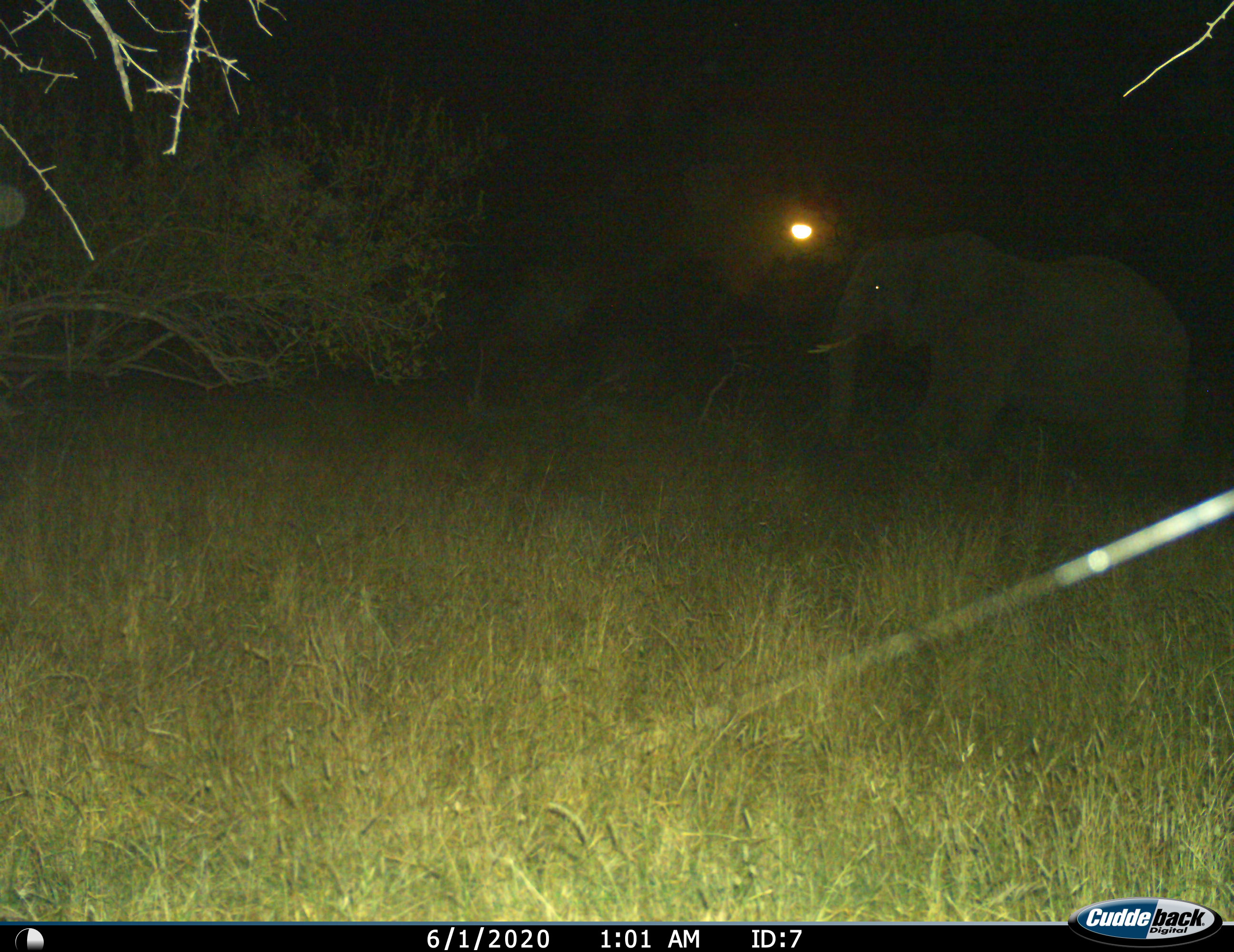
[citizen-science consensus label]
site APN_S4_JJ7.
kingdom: Animalia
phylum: Chordata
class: Mammalia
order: Proboscidea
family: Elephantidae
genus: Loxodonta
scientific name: Loxodonta africana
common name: african bush elephant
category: elephant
Elephant (african bush elephant) (Loxodonta africana), count 1. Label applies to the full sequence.